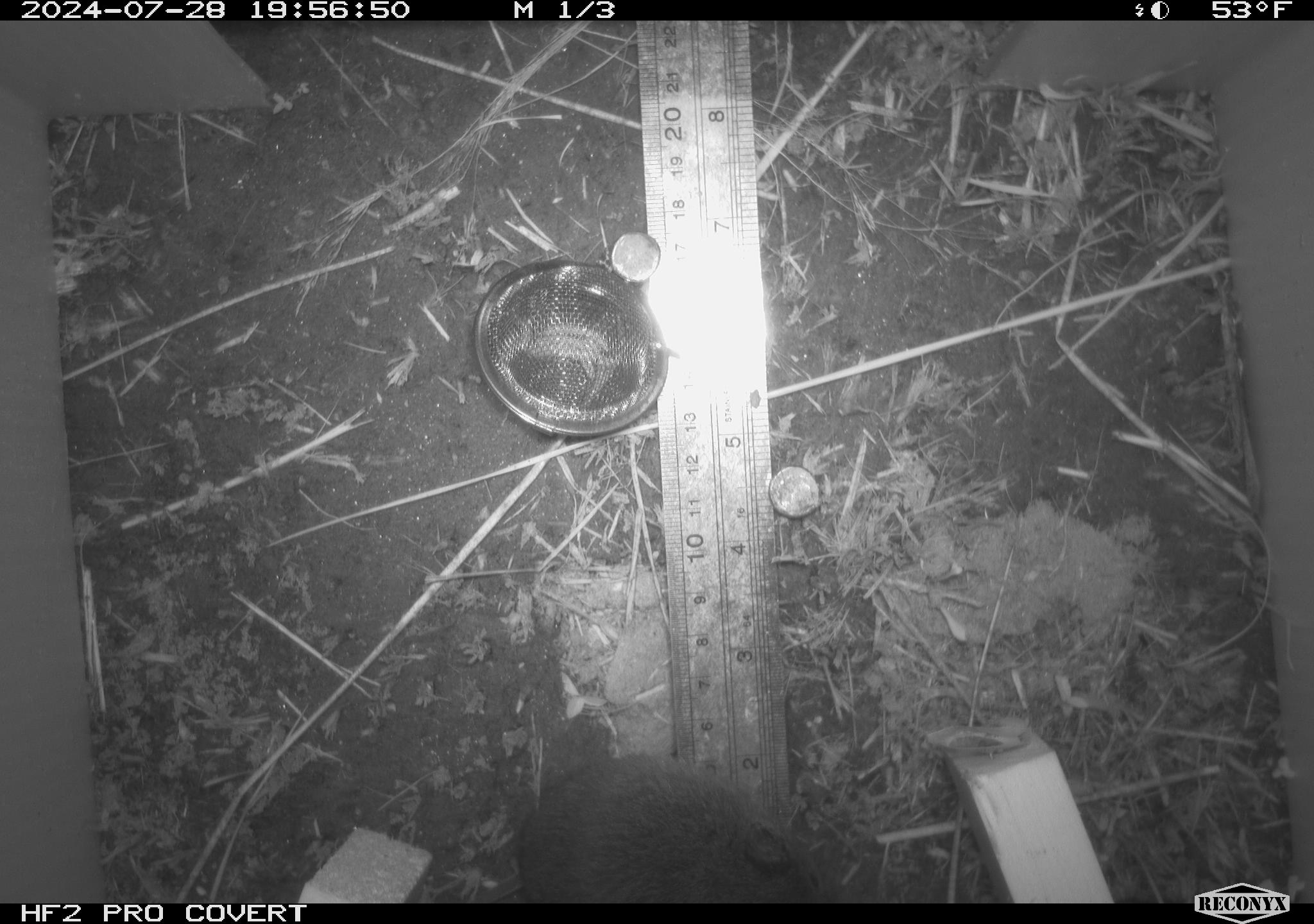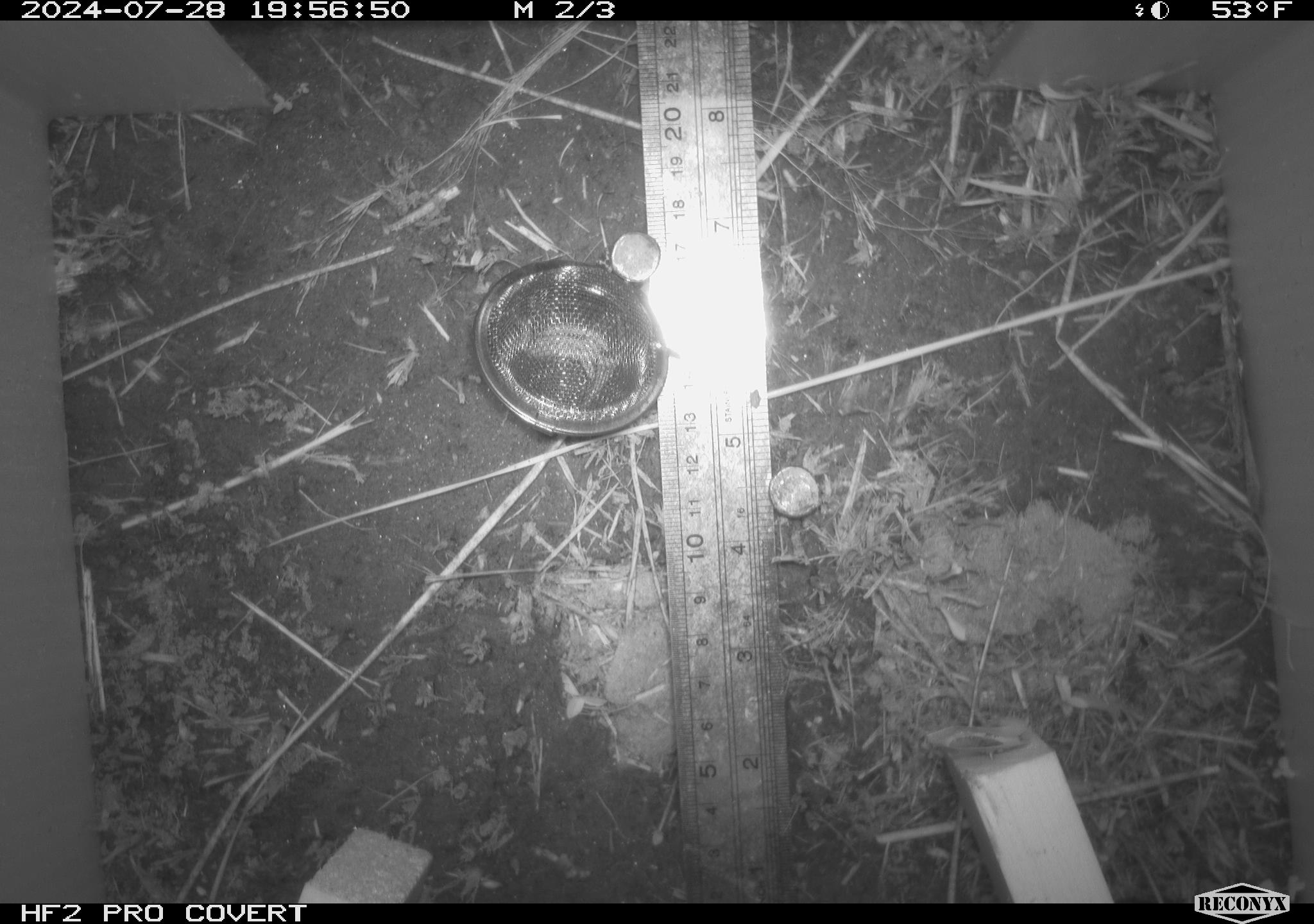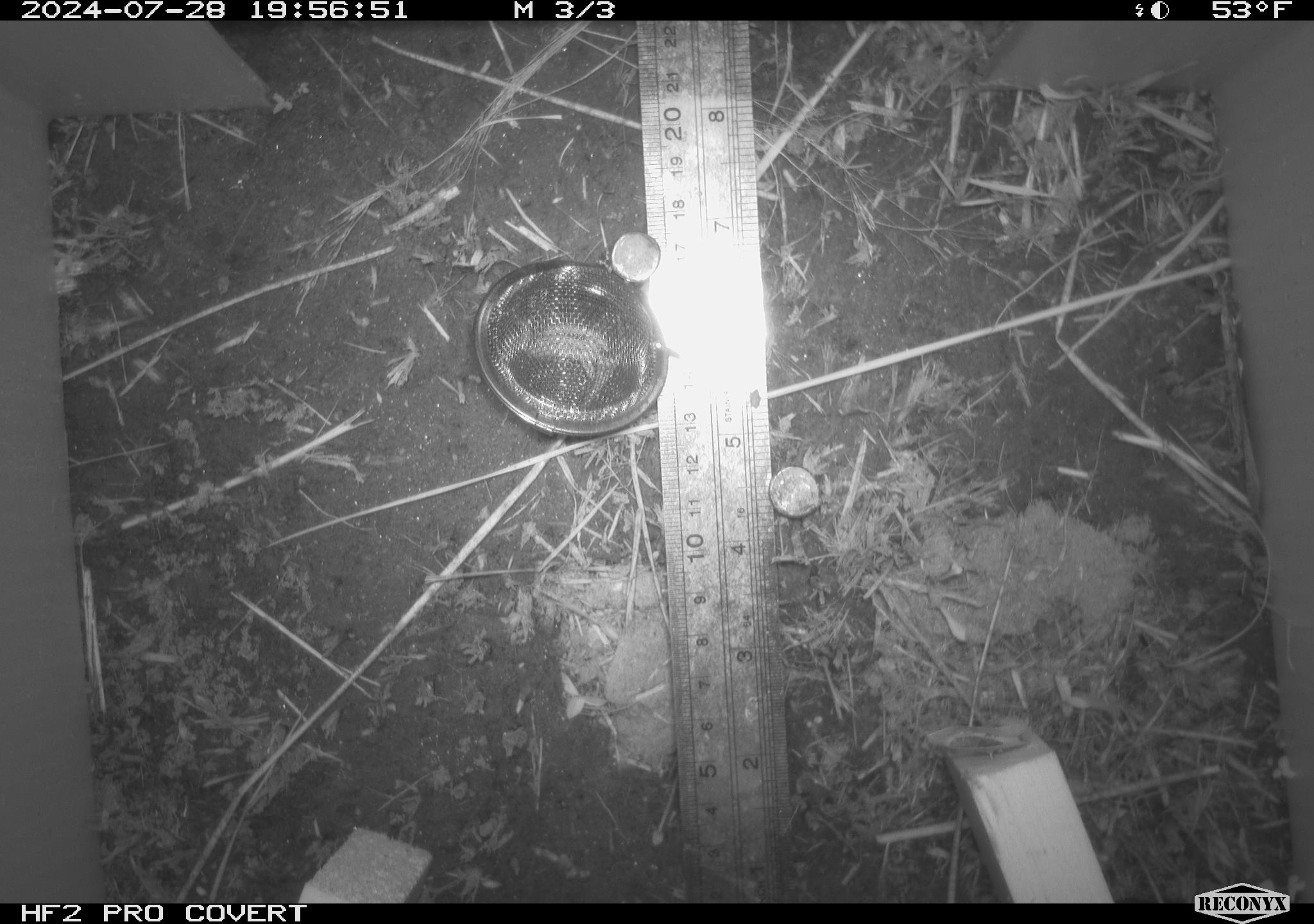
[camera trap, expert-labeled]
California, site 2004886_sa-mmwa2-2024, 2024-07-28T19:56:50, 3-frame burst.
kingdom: Animalia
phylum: Chordata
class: Mammalia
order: Rodentia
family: Cricetidae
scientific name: Arvicolinae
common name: voles, lemmings, and muskrats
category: arvicolinae subfamily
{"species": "arvicolinae subfamily (voles, lemmings, and muskrats) (Arvicolinae)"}